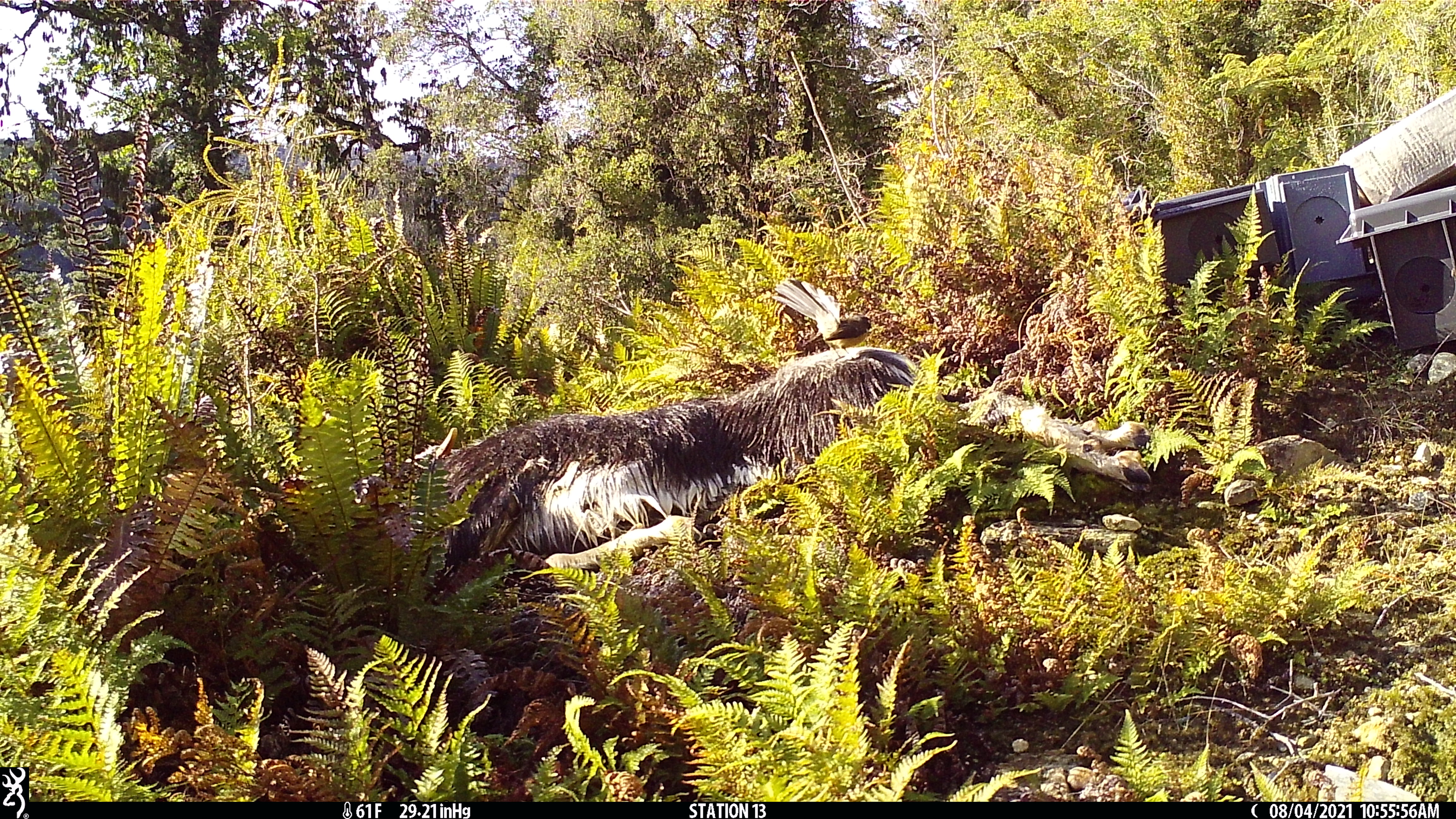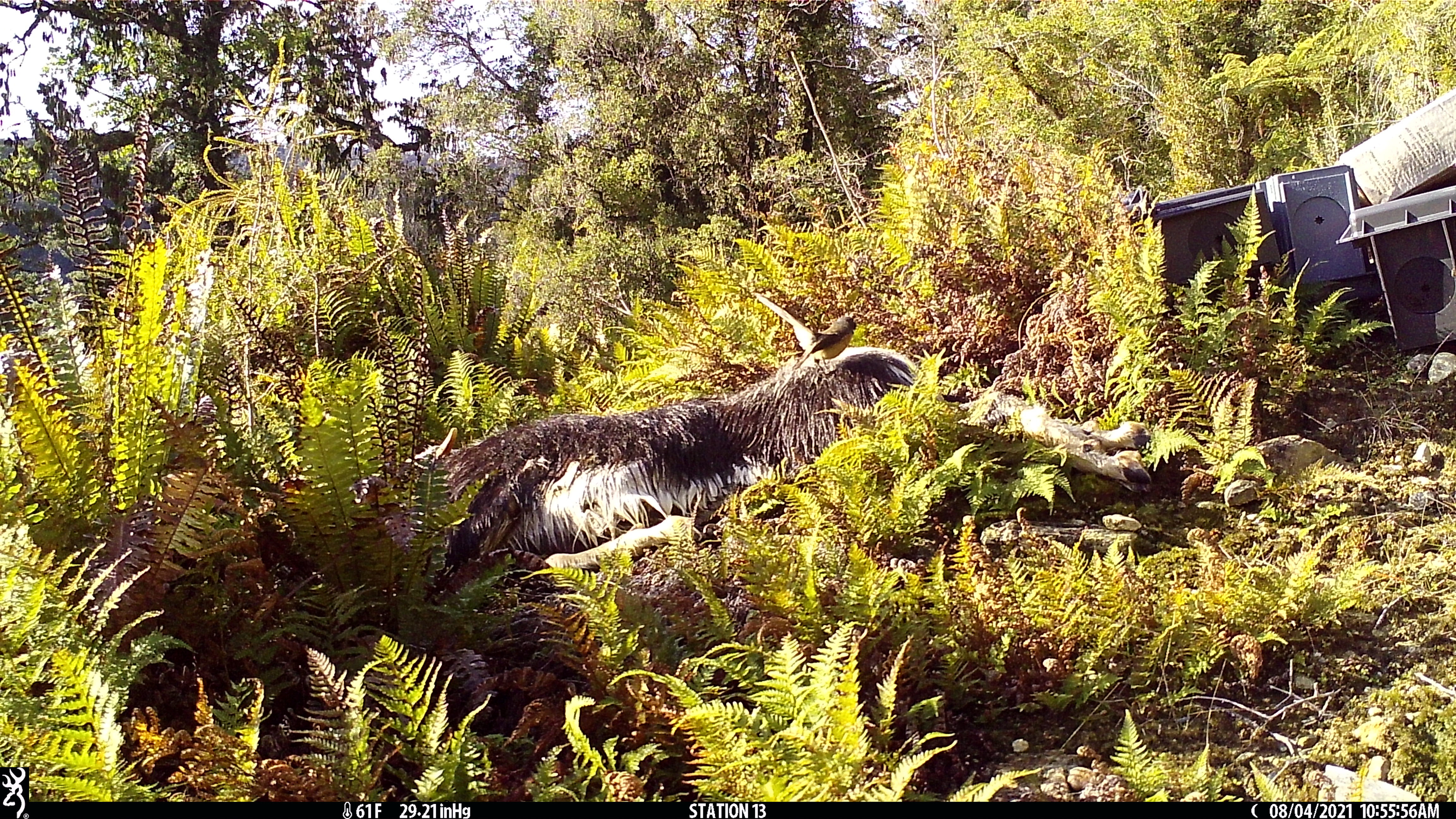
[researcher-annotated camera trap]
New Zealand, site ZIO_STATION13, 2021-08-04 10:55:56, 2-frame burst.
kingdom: Animalia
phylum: Chordata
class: Aves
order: Passeriformes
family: Rhipiduridae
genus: Rhipidura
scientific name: Rhipidura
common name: fantails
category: fantail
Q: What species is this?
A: Fantail (fantails) (Rhipidura).